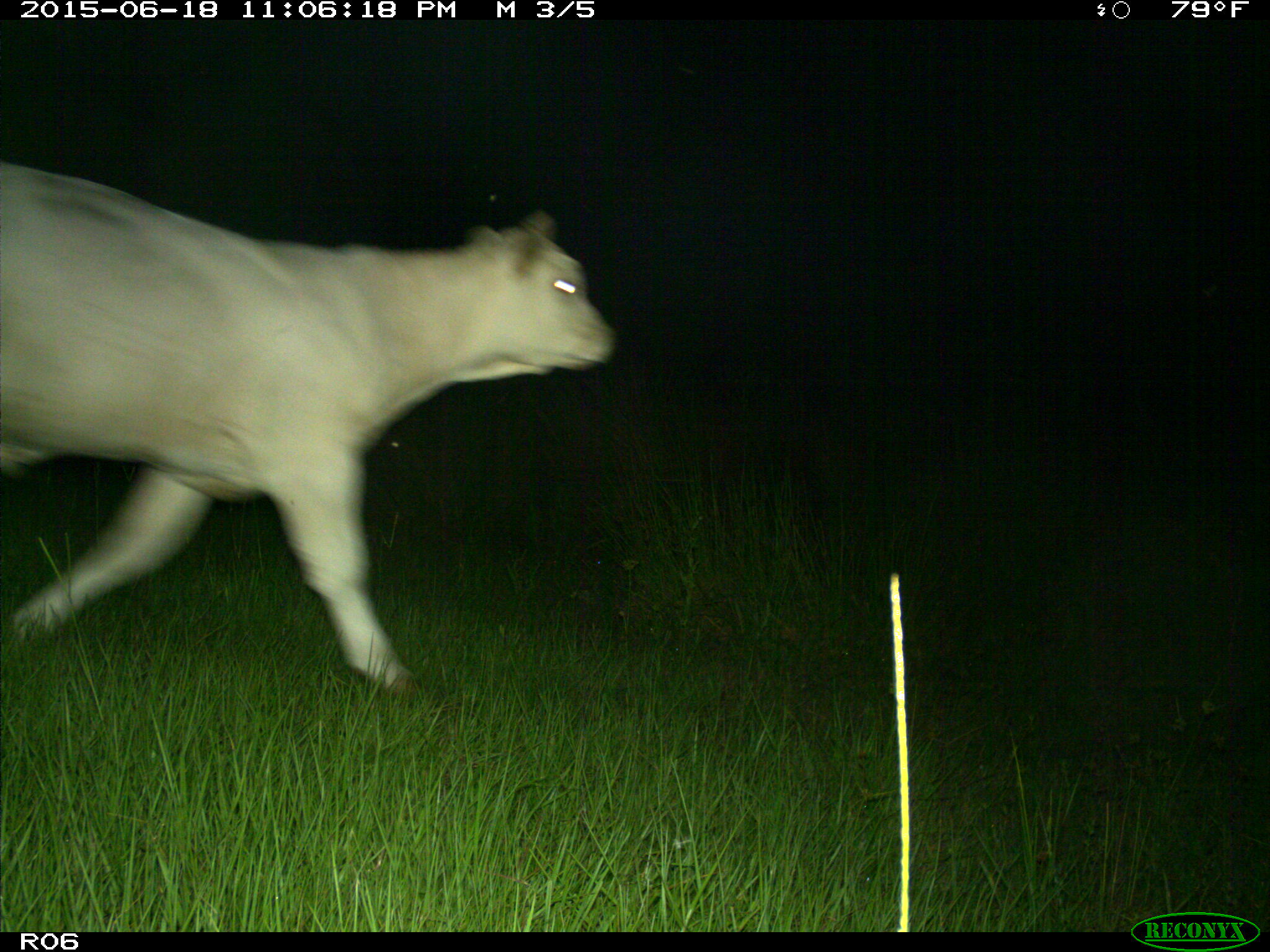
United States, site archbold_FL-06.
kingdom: Animalia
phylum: Chordata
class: Mammalia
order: Artiodactyla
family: Bovidae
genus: Bos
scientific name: Bos taurus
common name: domestic cow